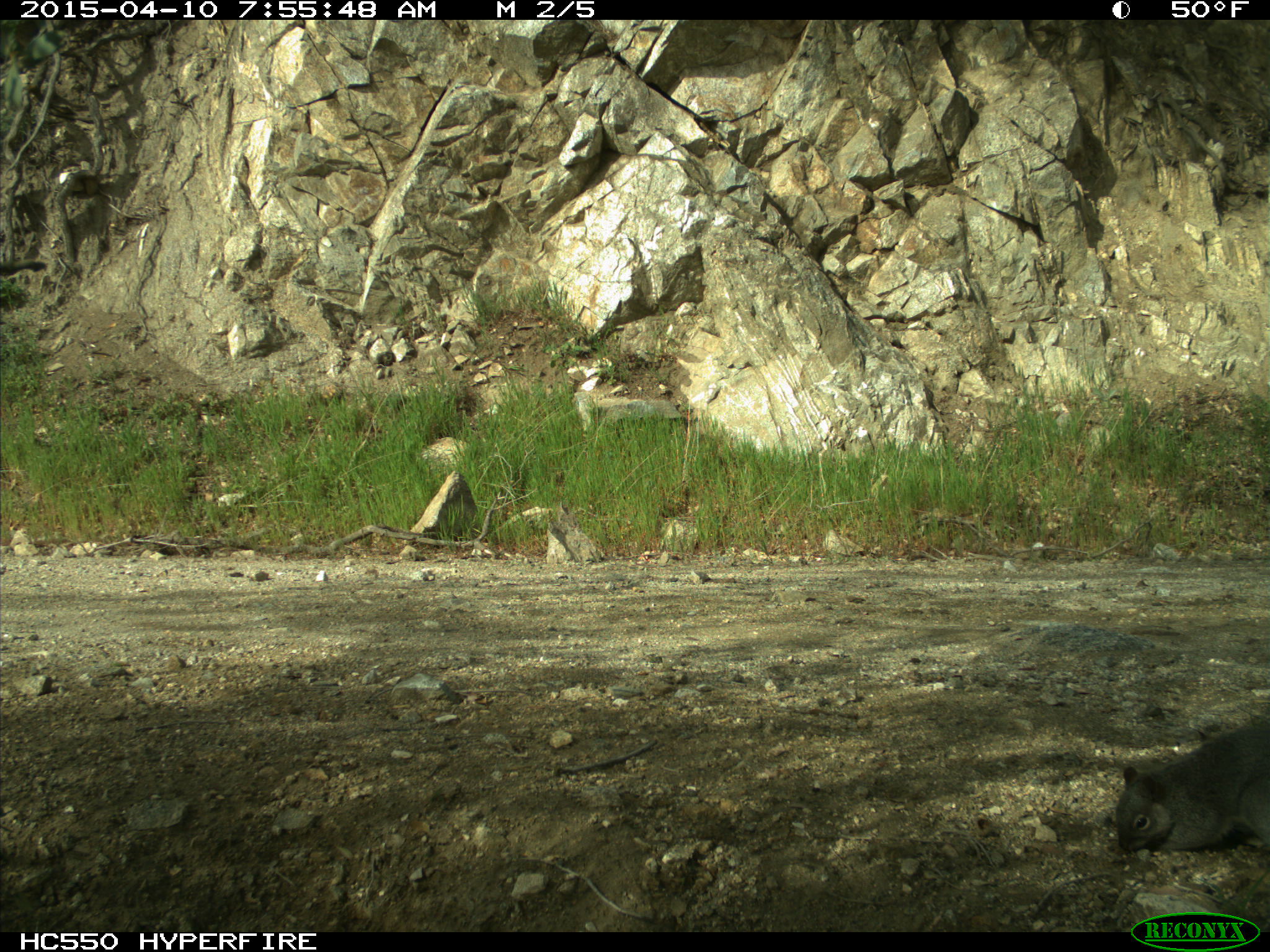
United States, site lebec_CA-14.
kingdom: Animalia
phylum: Chordata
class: Mammalia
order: Rodentia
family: Sciuridae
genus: Sciurus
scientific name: Sciurus carolinensis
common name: eastern gray squirrel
Sciurus carolinensis (eastern gray squirrel).